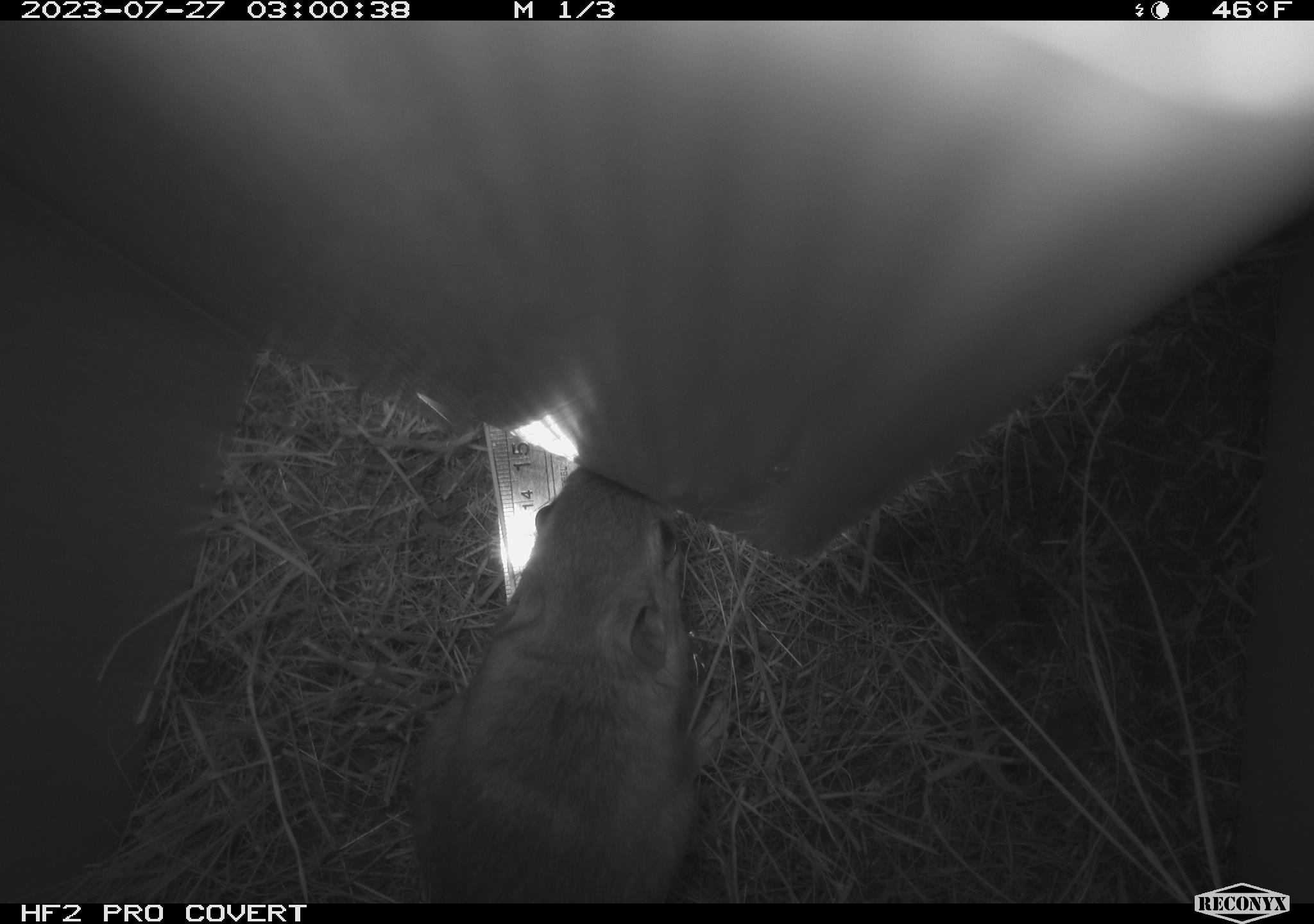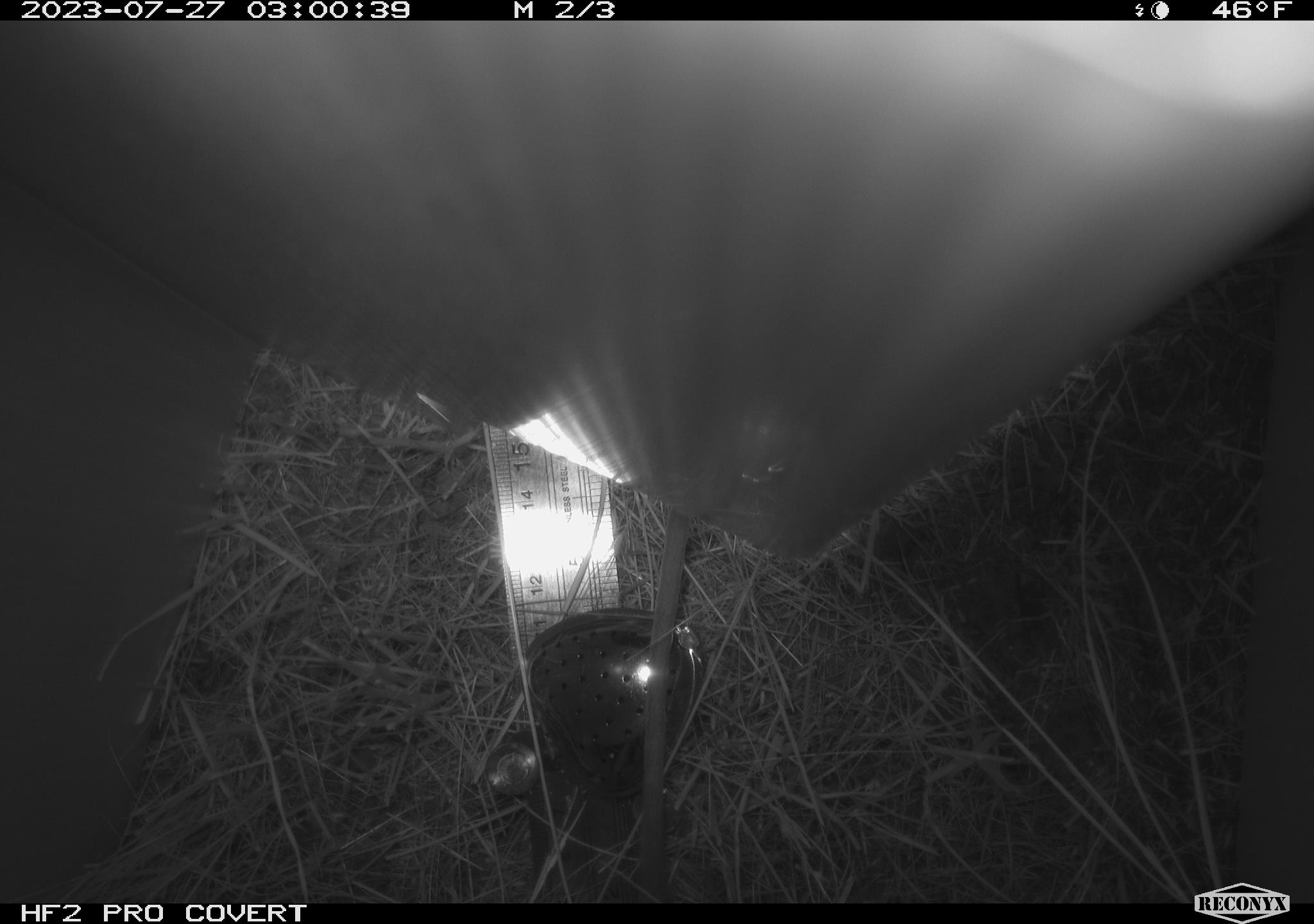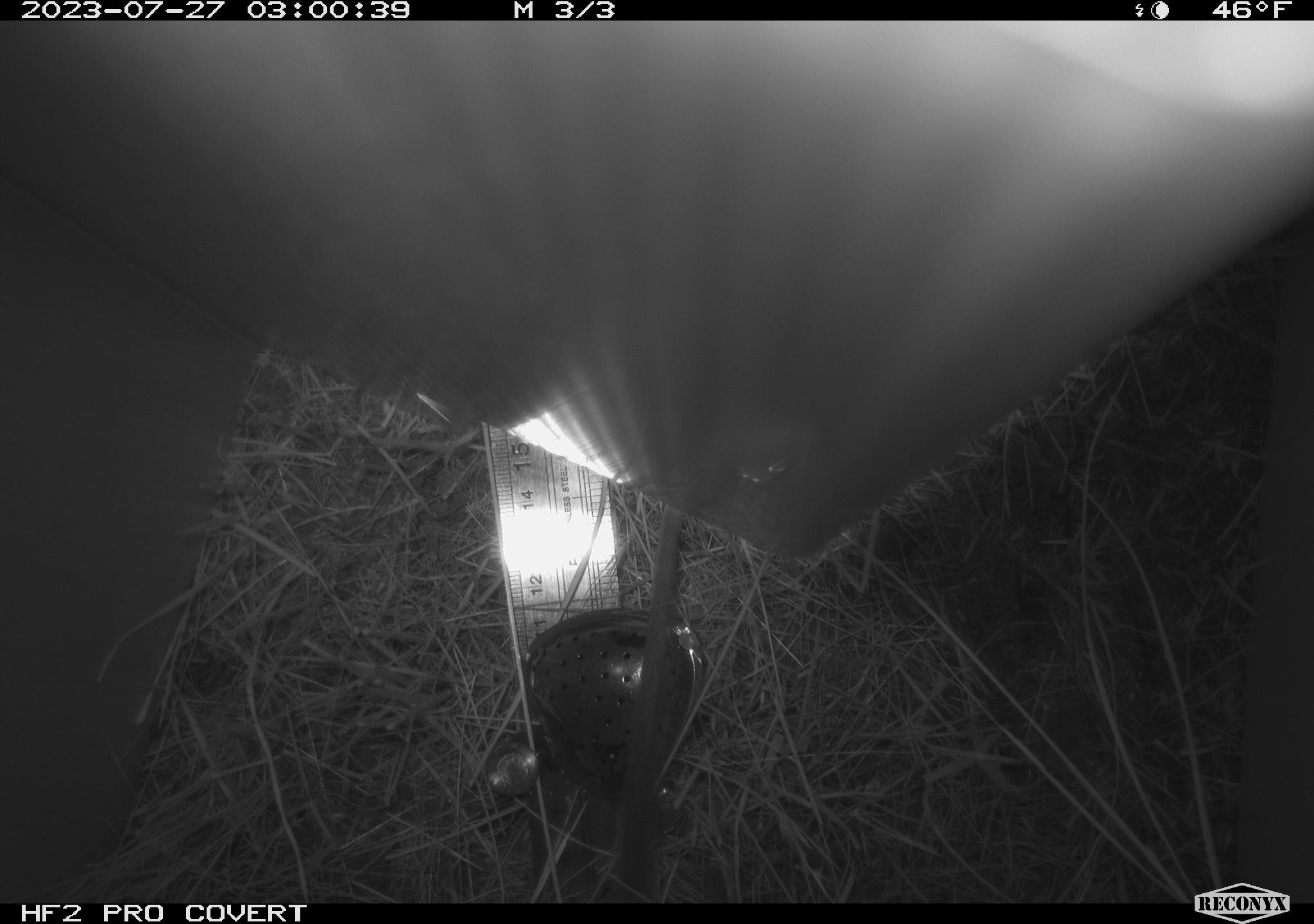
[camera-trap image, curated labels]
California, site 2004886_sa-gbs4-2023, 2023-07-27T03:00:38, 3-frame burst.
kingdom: Animalia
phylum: Chordata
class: Mammalia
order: Rodentia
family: Heteromyidae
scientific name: Heteromyidae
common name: kangaroo rats and pocket mice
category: heteromyidae family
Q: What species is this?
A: Heteromyidae family (kangaroo rats and pocket mice) (Heteromyidae).